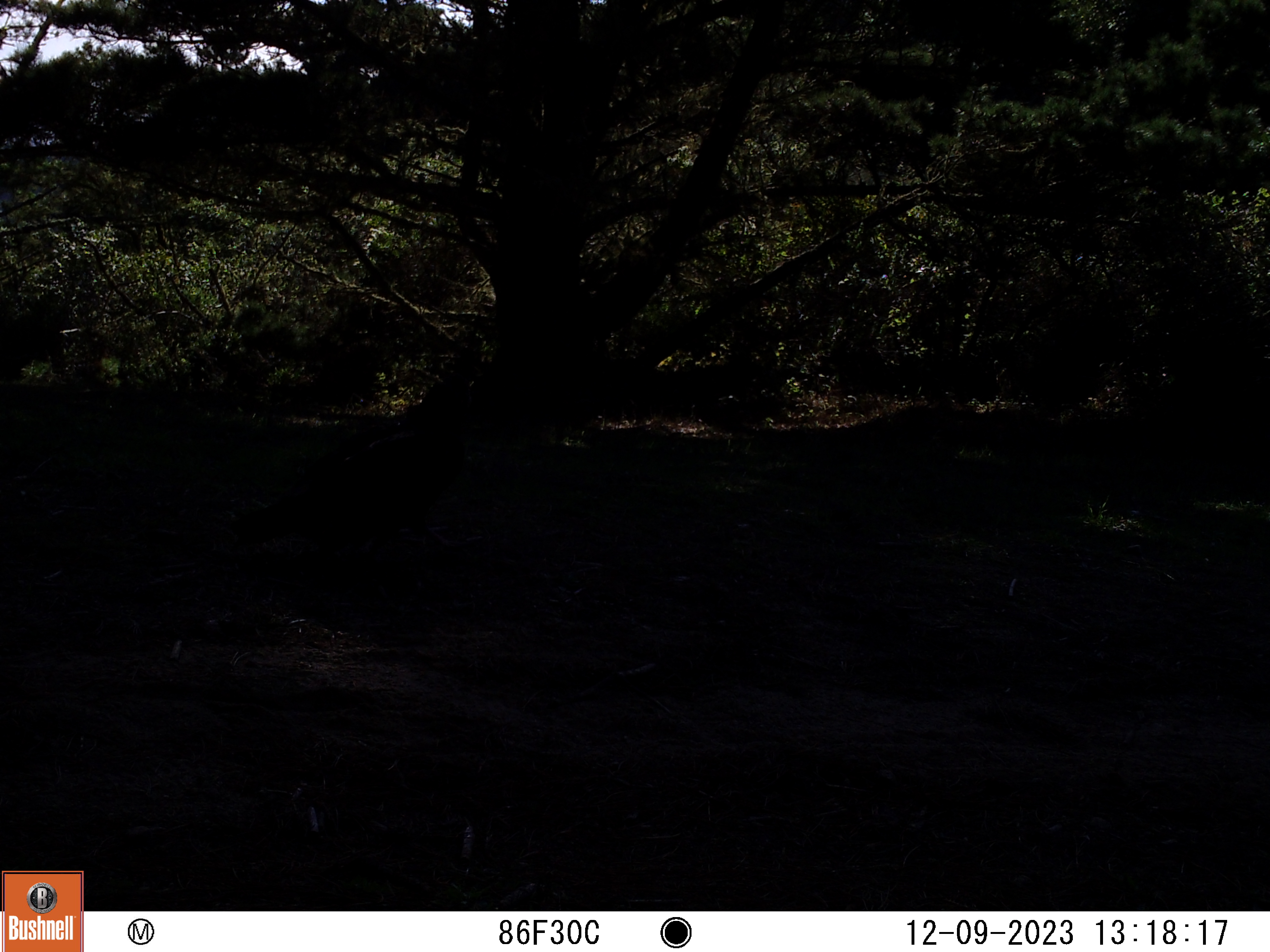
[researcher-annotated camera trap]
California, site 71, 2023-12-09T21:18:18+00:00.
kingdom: Animalia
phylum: Chordata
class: Aves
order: Cathartiformes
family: Cathartidae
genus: Cathartes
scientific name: Cathartes aura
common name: turkey vulture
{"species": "turkey vulture (Cathartes aura)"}